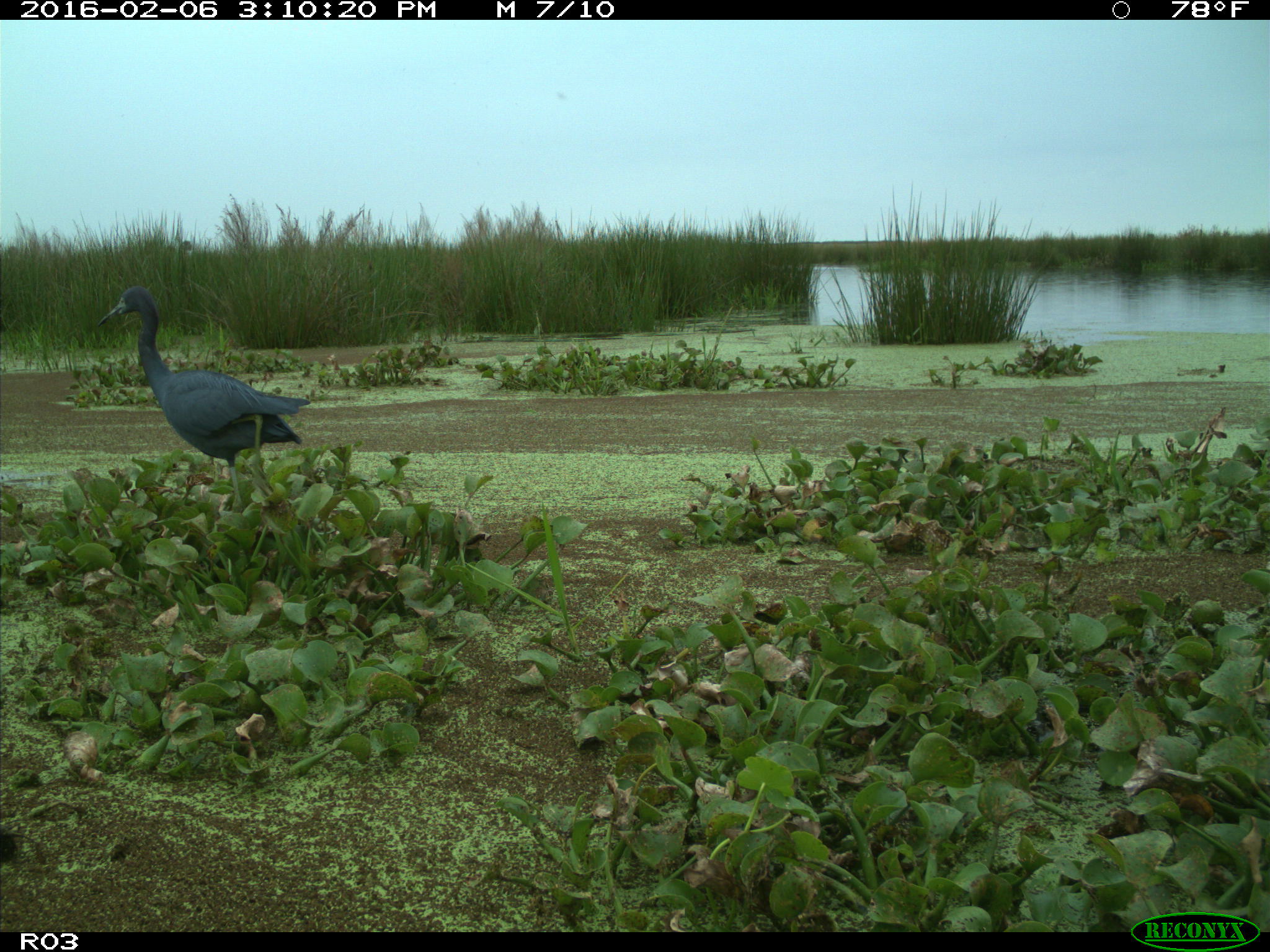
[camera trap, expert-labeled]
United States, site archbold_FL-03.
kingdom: Animalia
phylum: Chordata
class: Aves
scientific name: Aves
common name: birds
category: unidentified bird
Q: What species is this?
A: Unidentified bird (birds) (Aves).